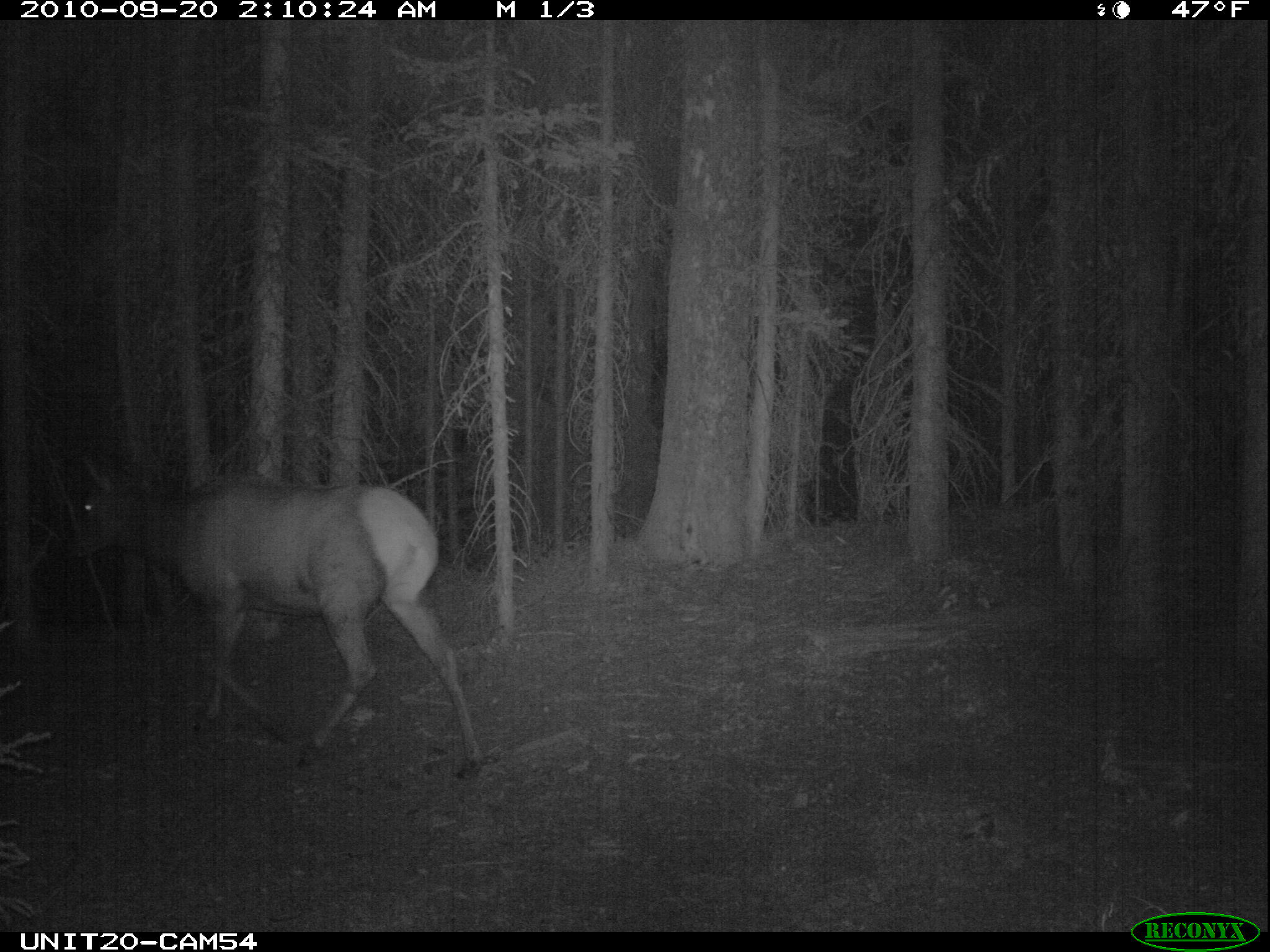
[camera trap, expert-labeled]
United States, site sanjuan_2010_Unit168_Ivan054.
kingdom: Animalia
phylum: Chordata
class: Mammalia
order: Artiodactyla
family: Cervidae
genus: Cervus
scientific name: Cervus elaphus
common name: red deer